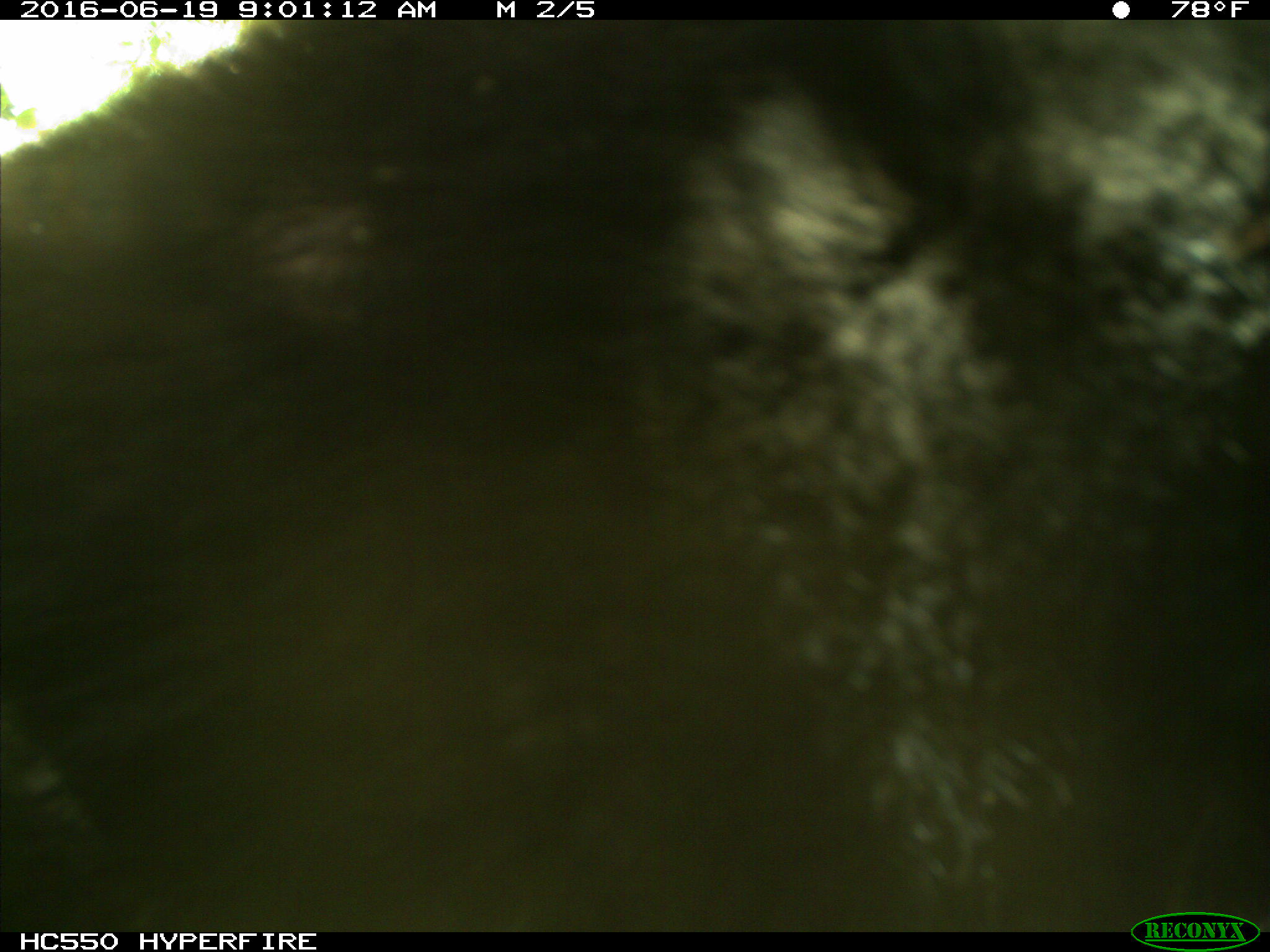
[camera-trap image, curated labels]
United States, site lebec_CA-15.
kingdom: Animalia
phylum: Chordata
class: Mammalia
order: Carnivora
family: Ursidae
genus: Ursus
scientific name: Ursus americanus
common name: american black bear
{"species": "Ursus americanus (american black bear)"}